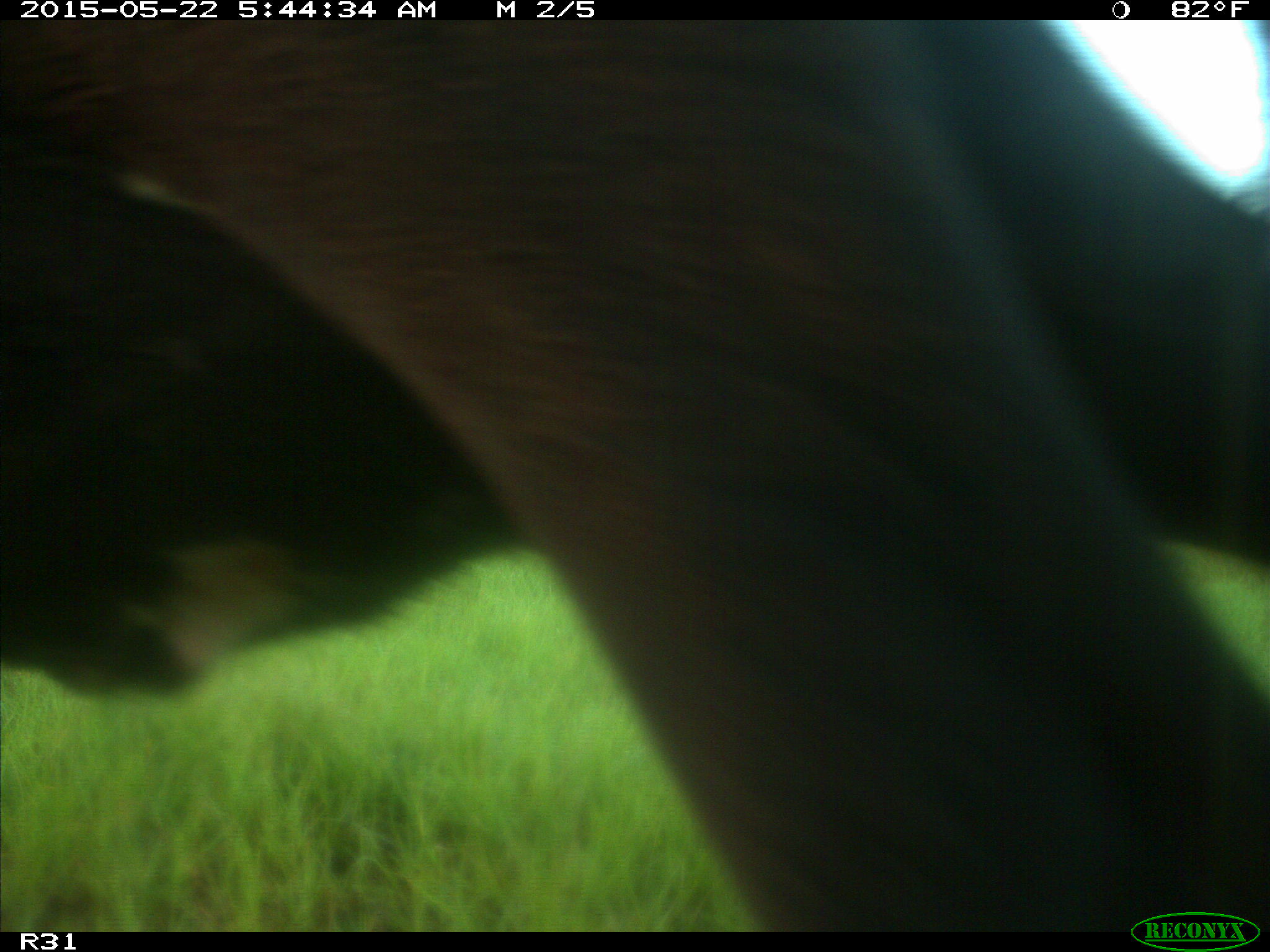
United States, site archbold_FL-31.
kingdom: Animalia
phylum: Chordata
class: Mammalia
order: Artiodactyla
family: Bovidae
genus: Bos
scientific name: Bos taurus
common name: domestic cow